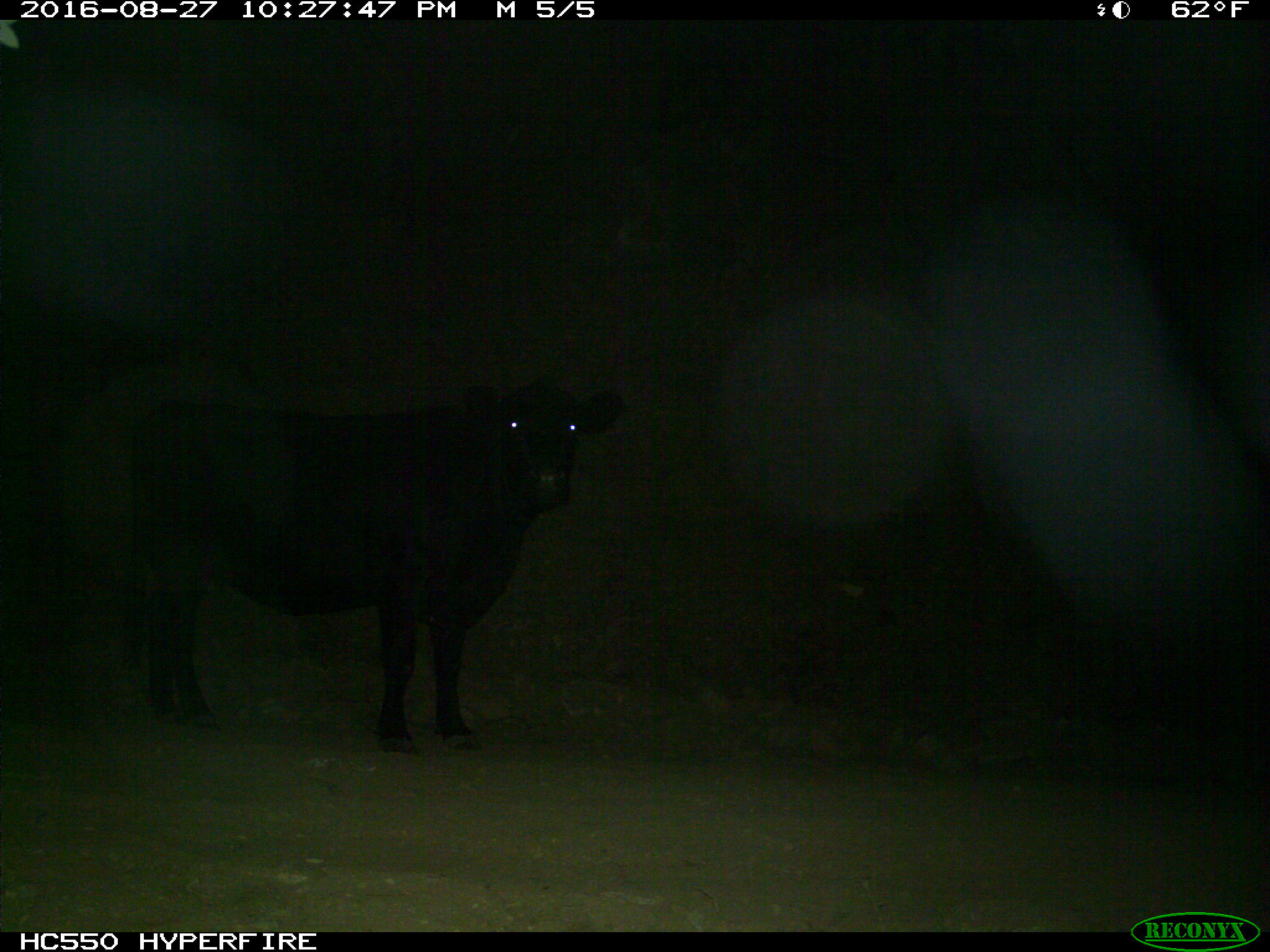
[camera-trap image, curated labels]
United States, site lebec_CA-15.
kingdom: Animalia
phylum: Chordata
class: Mammalia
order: Artiodactyla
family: Bovidae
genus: Bos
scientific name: Bos taurus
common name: domestic cow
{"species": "Bos taurus (domestic cow)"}